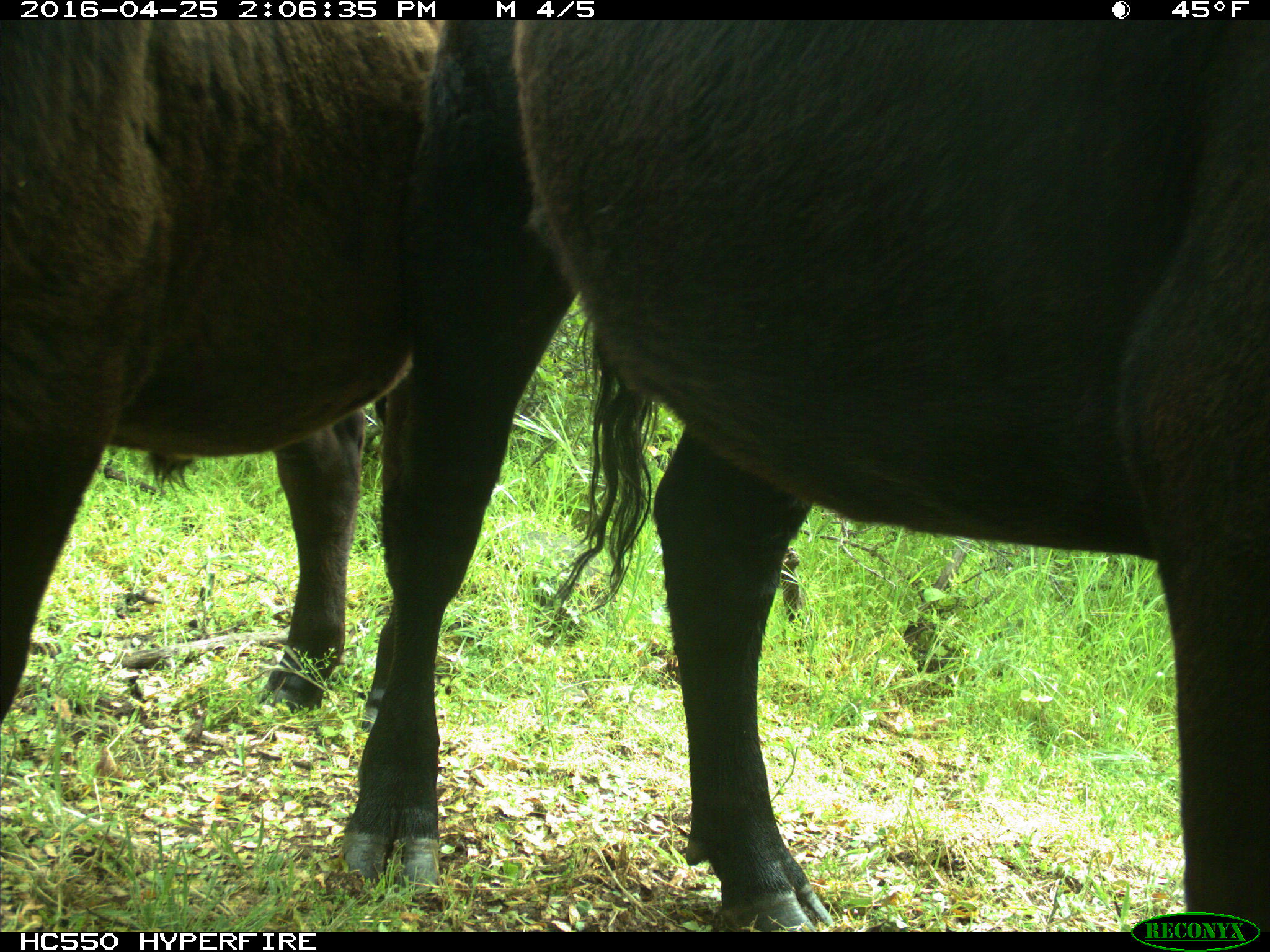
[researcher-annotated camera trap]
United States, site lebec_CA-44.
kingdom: Animalia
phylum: Chordata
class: Mammalia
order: Artiodactyla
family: Bovidae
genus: Bos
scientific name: Bos taurus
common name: domestic cow